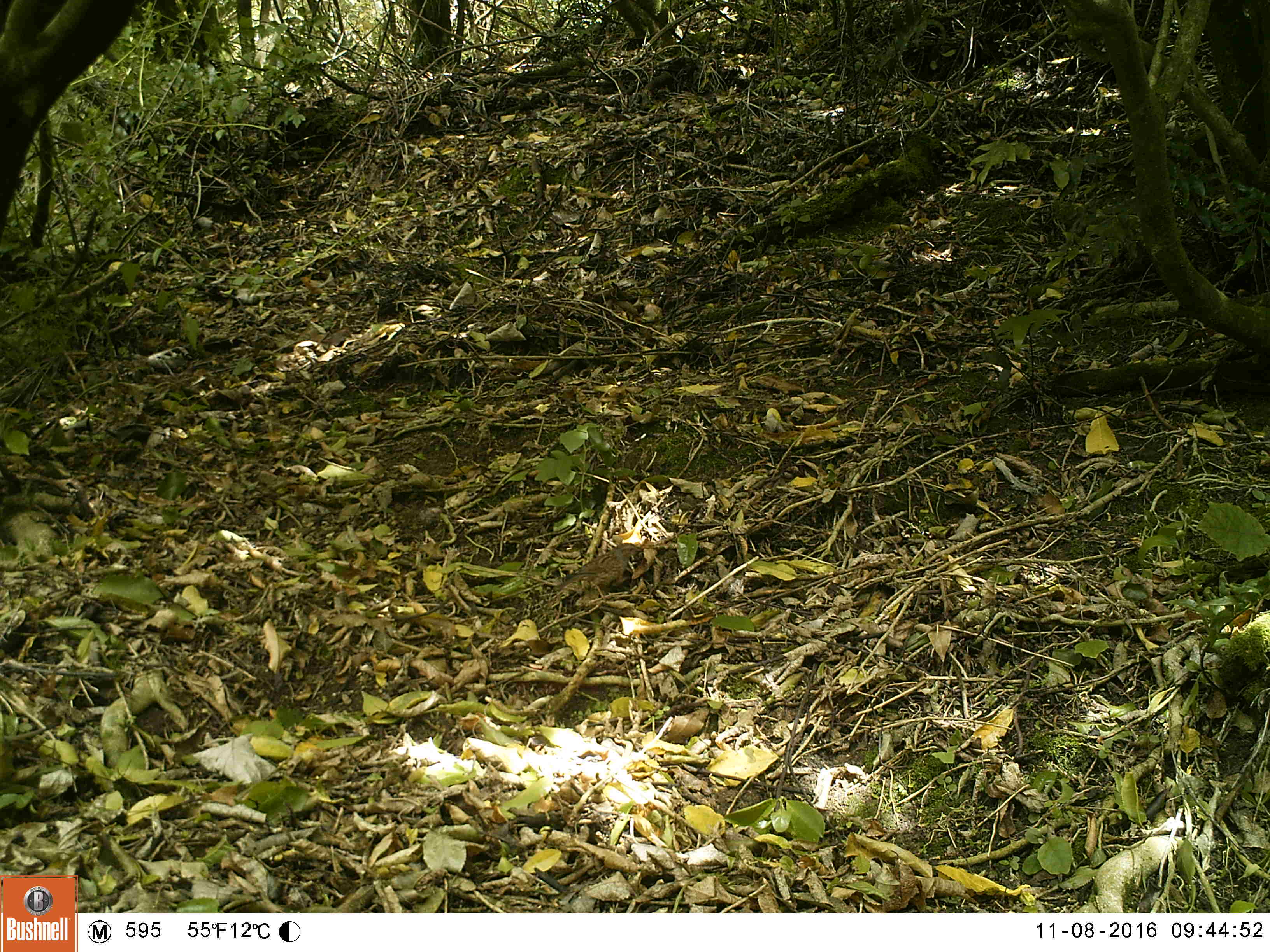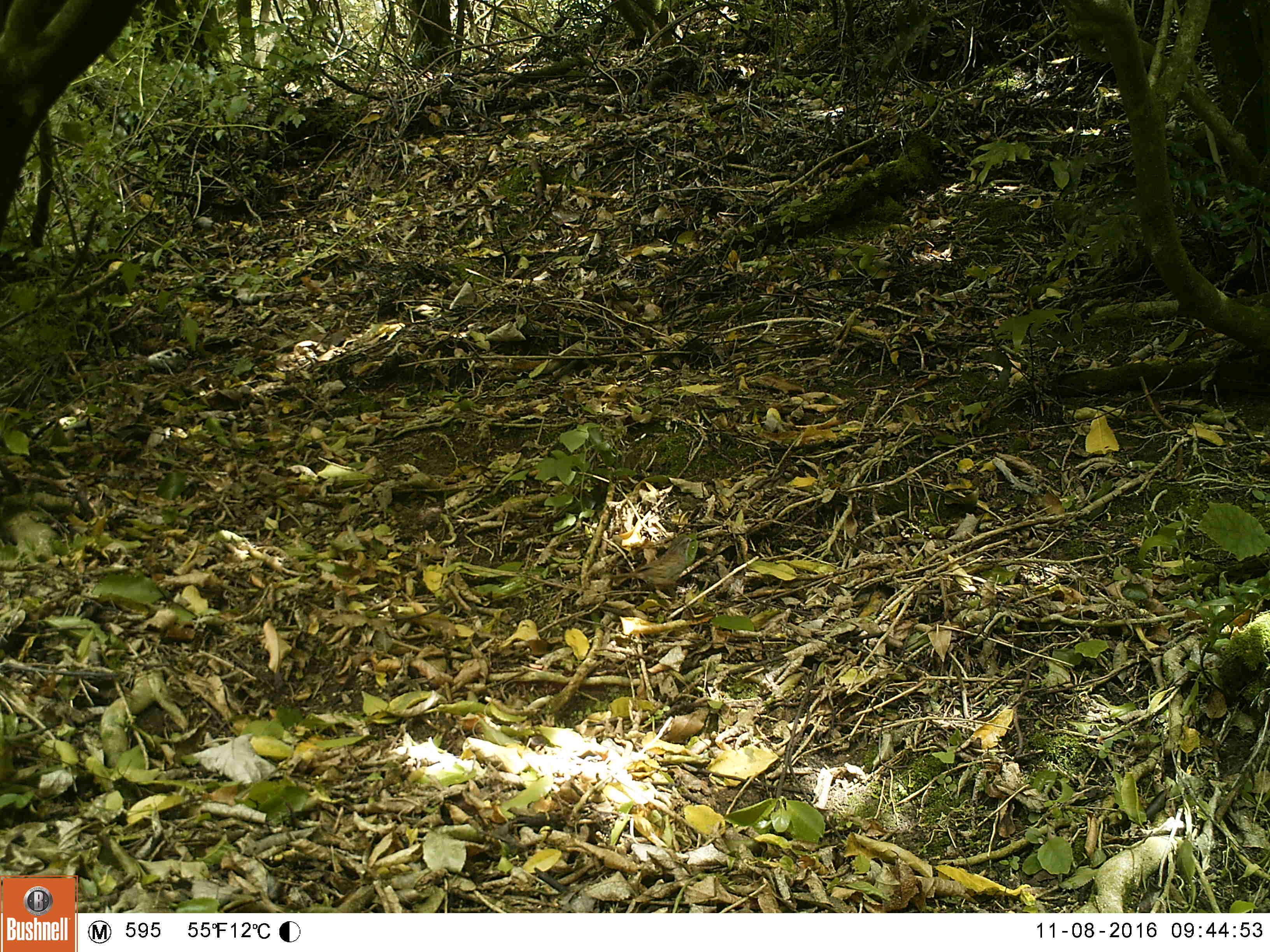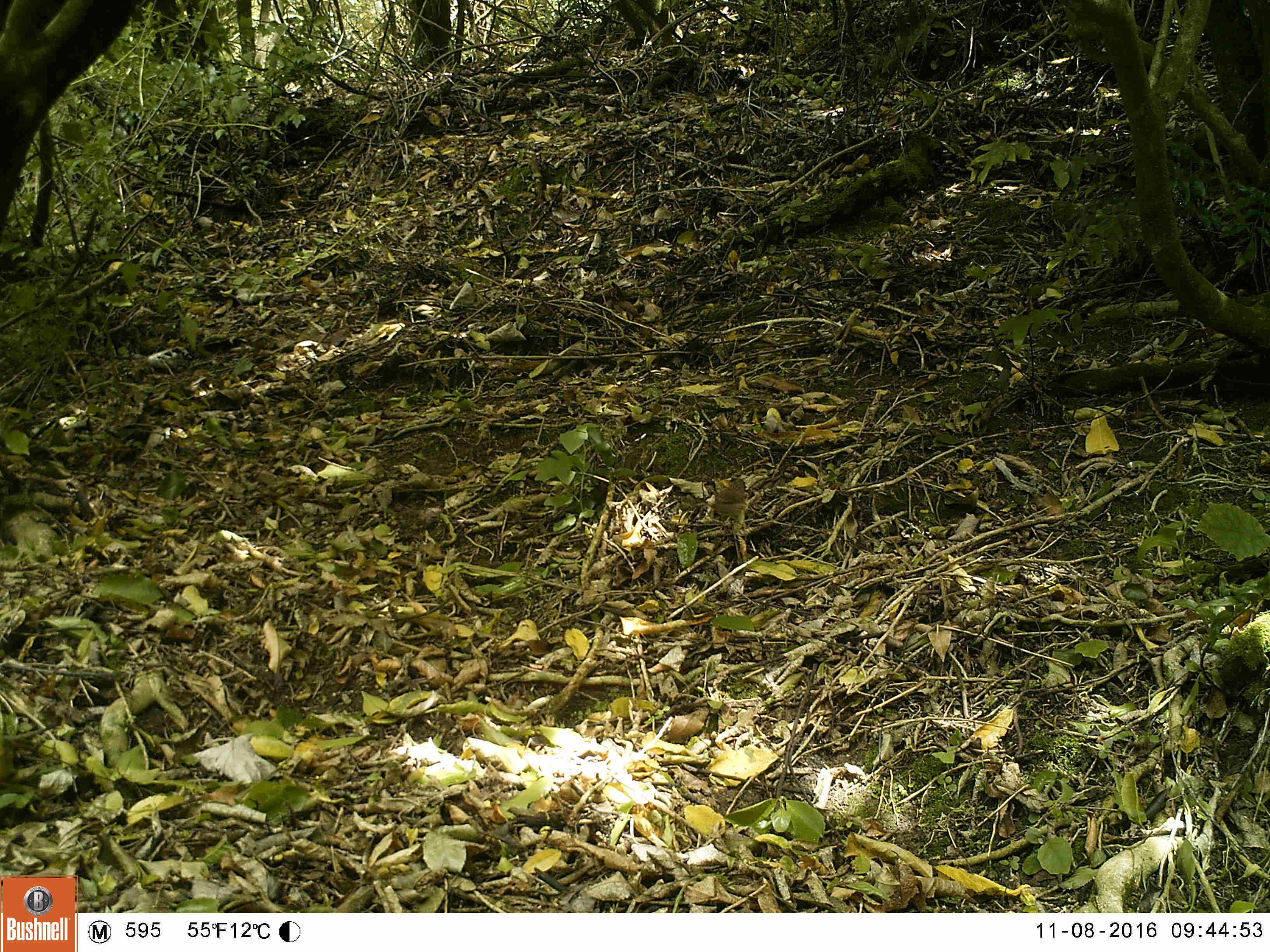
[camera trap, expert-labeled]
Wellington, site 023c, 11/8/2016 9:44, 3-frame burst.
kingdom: Animalia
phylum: Chordata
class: Aves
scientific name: Aves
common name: bird